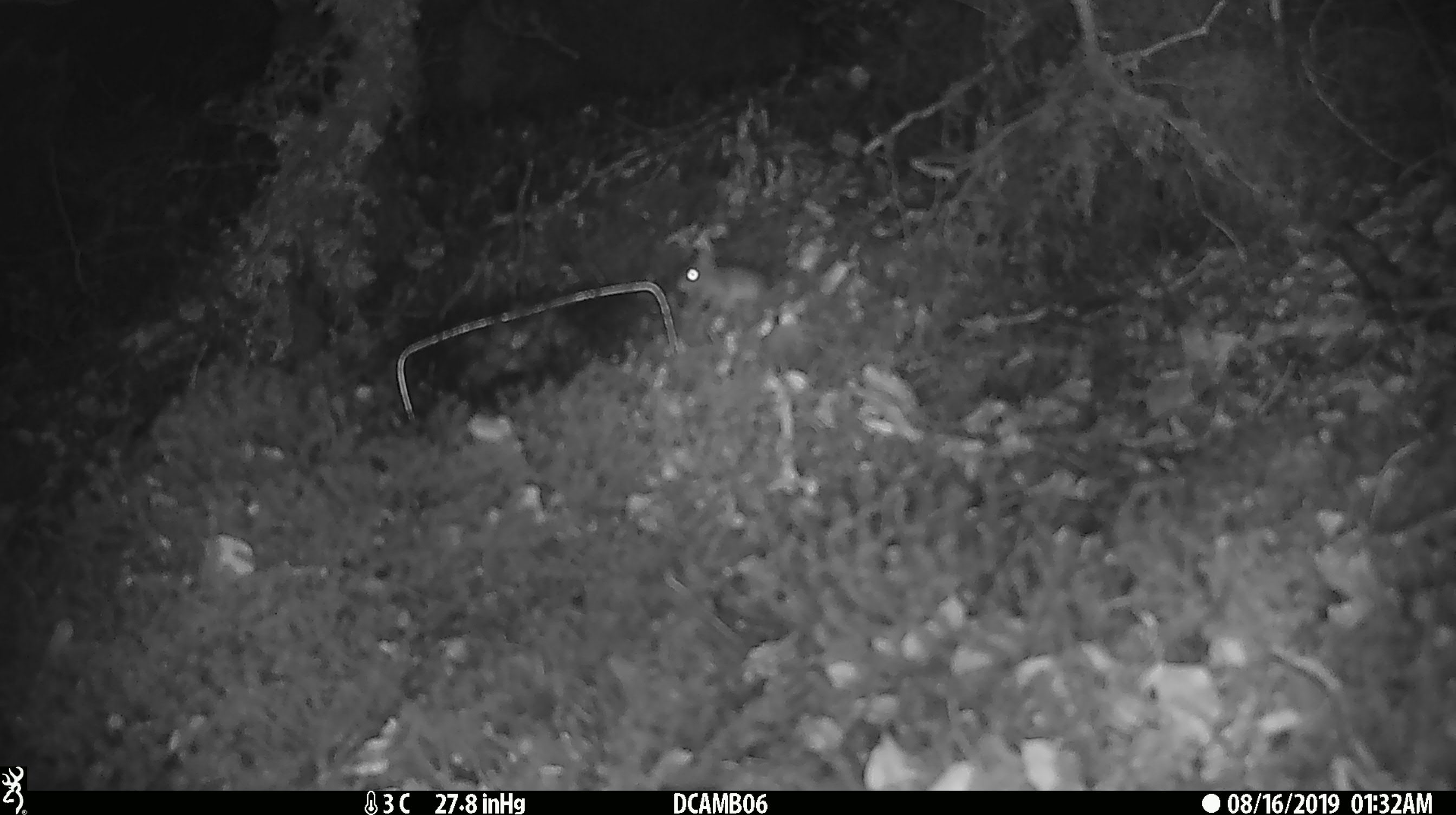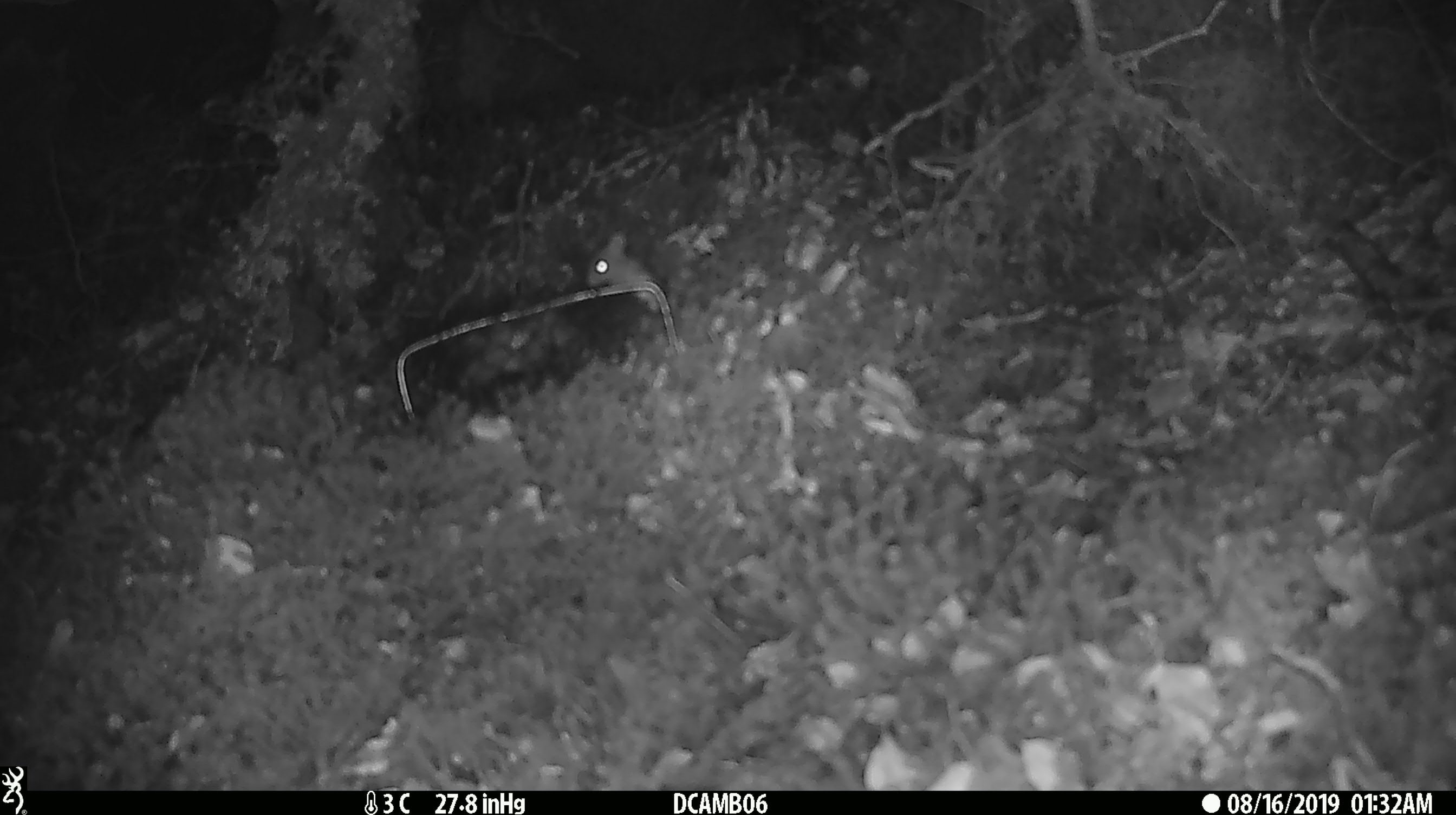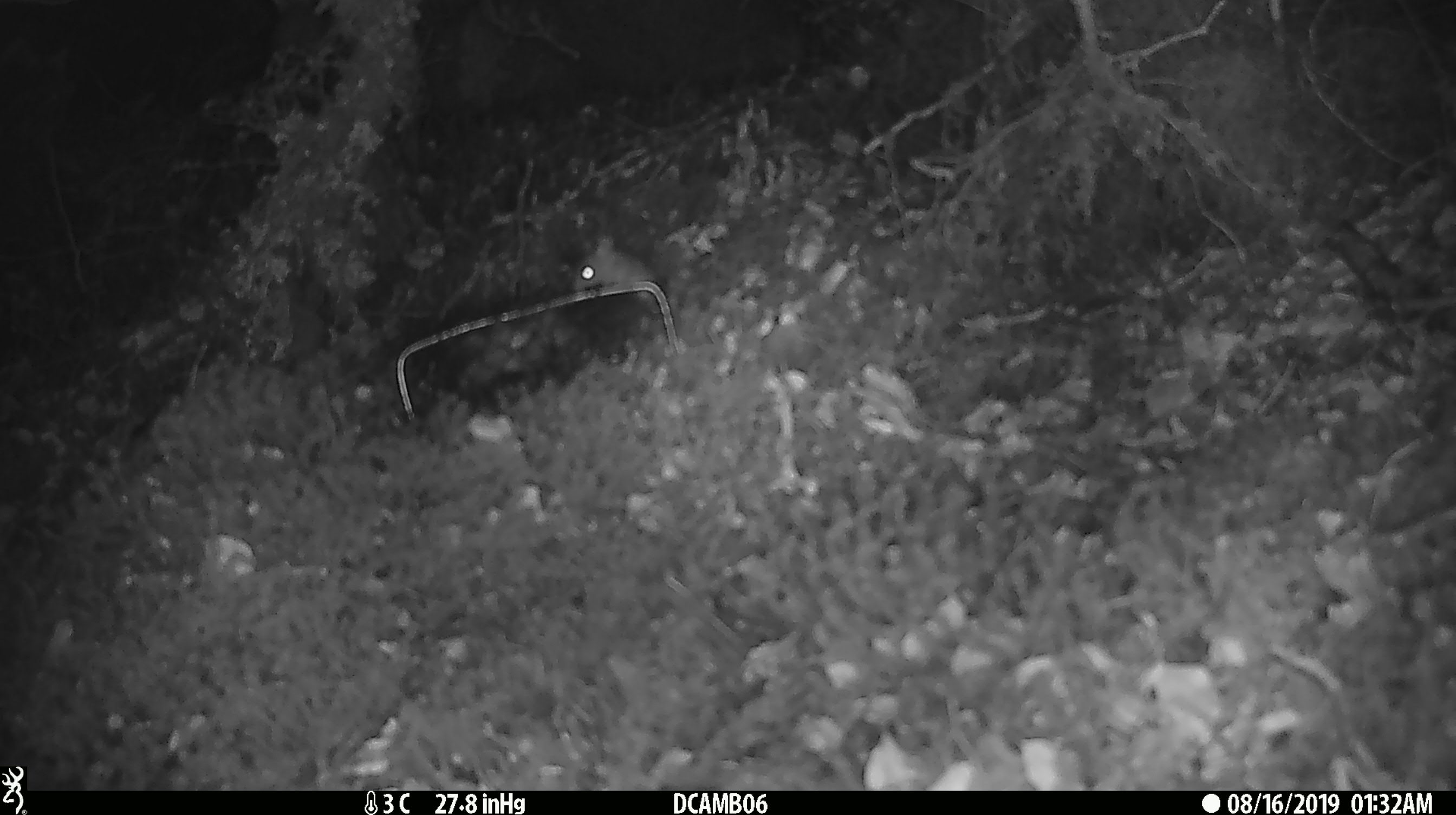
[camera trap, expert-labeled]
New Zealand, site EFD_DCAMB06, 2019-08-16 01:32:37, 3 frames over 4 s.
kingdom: Animalia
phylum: Chordata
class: Mammalia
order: Rodentia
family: Muridae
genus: Mus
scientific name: Mus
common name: mouse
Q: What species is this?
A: Mouse (Mus).